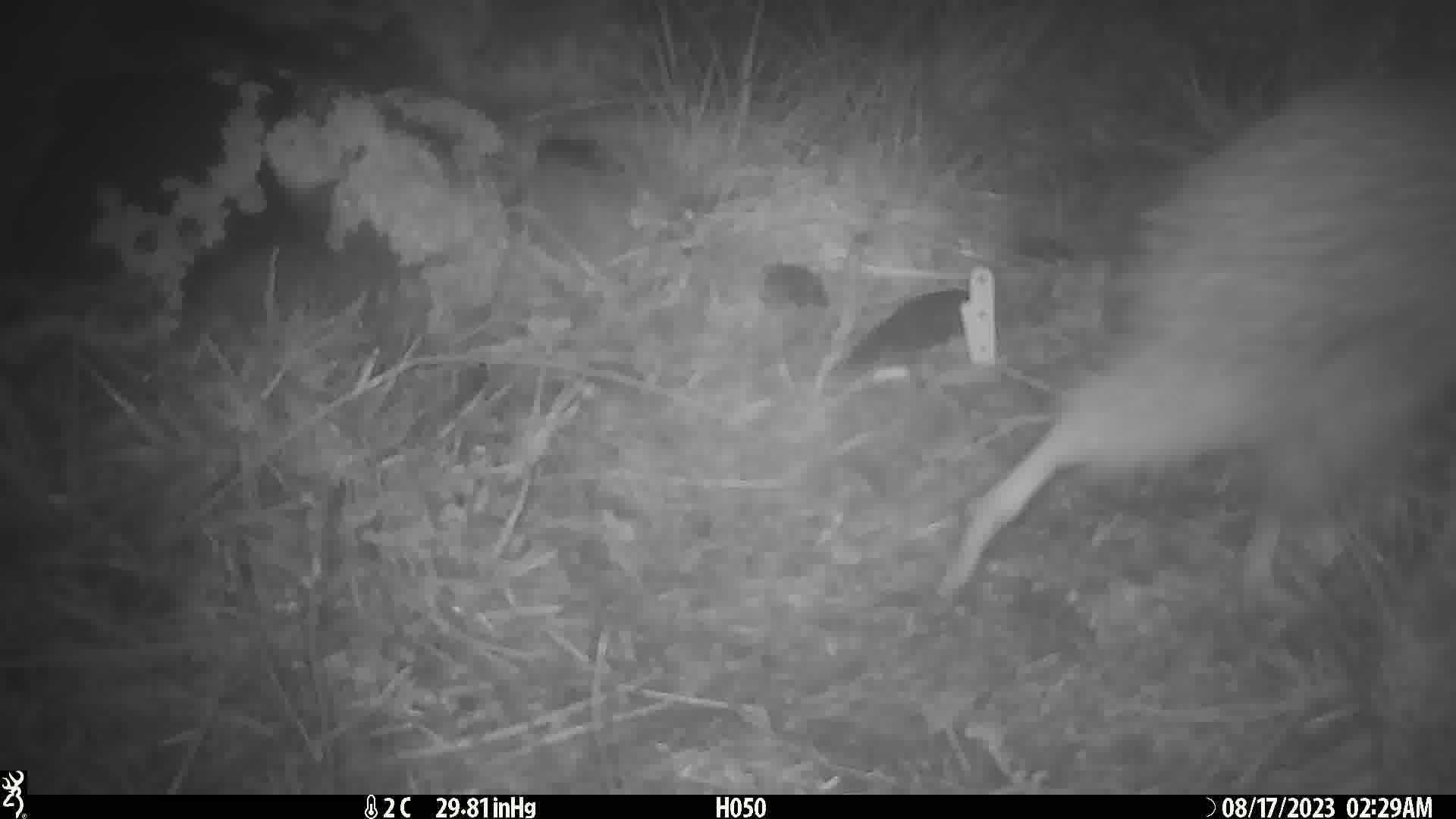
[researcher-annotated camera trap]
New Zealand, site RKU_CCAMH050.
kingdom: Animalia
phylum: Chordata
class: Aves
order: Apterygiformes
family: Apterygidae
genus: Apteryx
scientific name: Apteryx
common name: kiwi